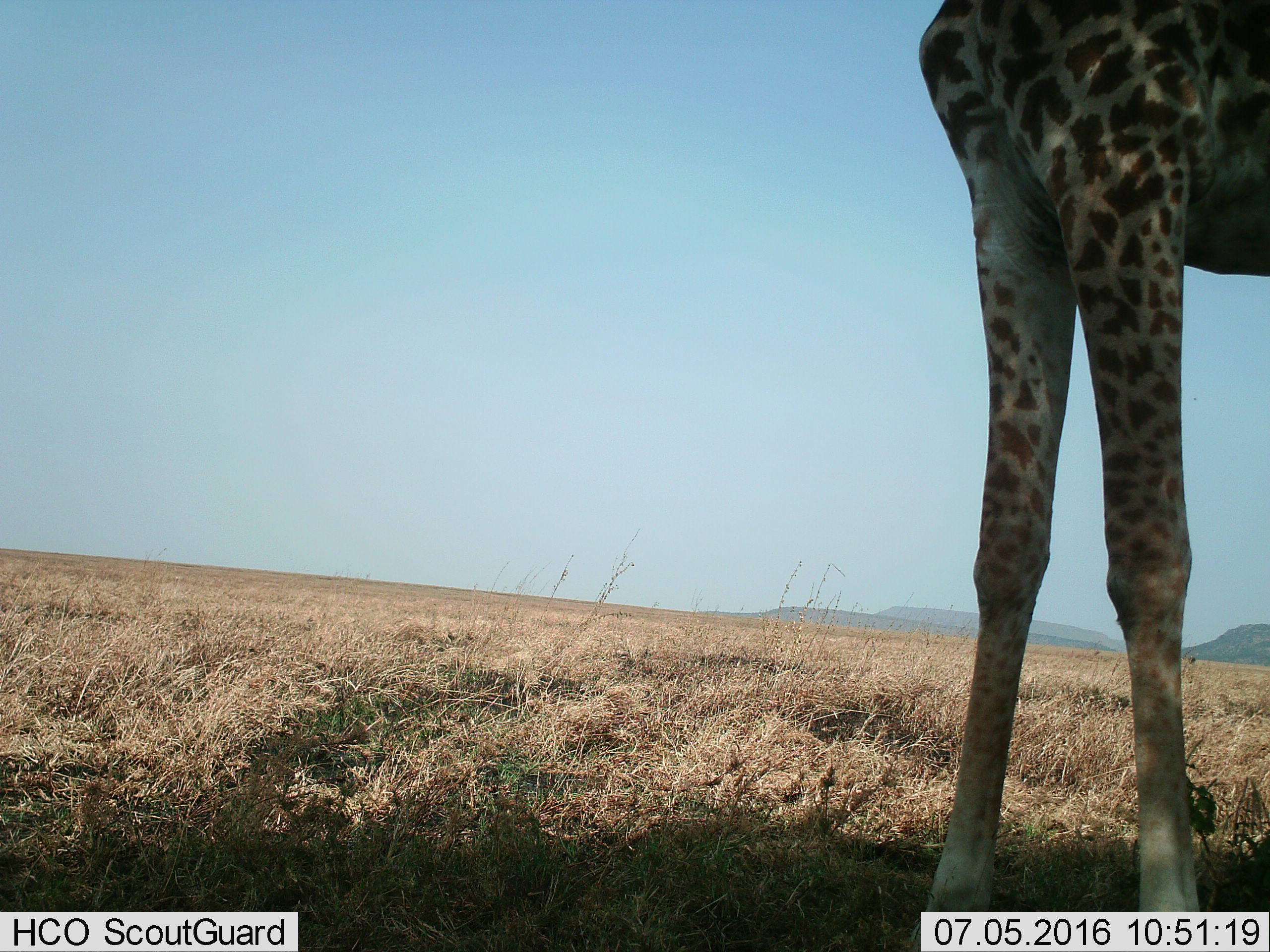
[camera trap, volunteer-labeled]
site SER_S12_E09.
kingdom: Animalia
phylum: Chordata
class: Mammalia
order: Artiodactyla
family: Giraffidae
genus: Giraffa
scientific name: Giraffa camelopardalis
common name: giraffe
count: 1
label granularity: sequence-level